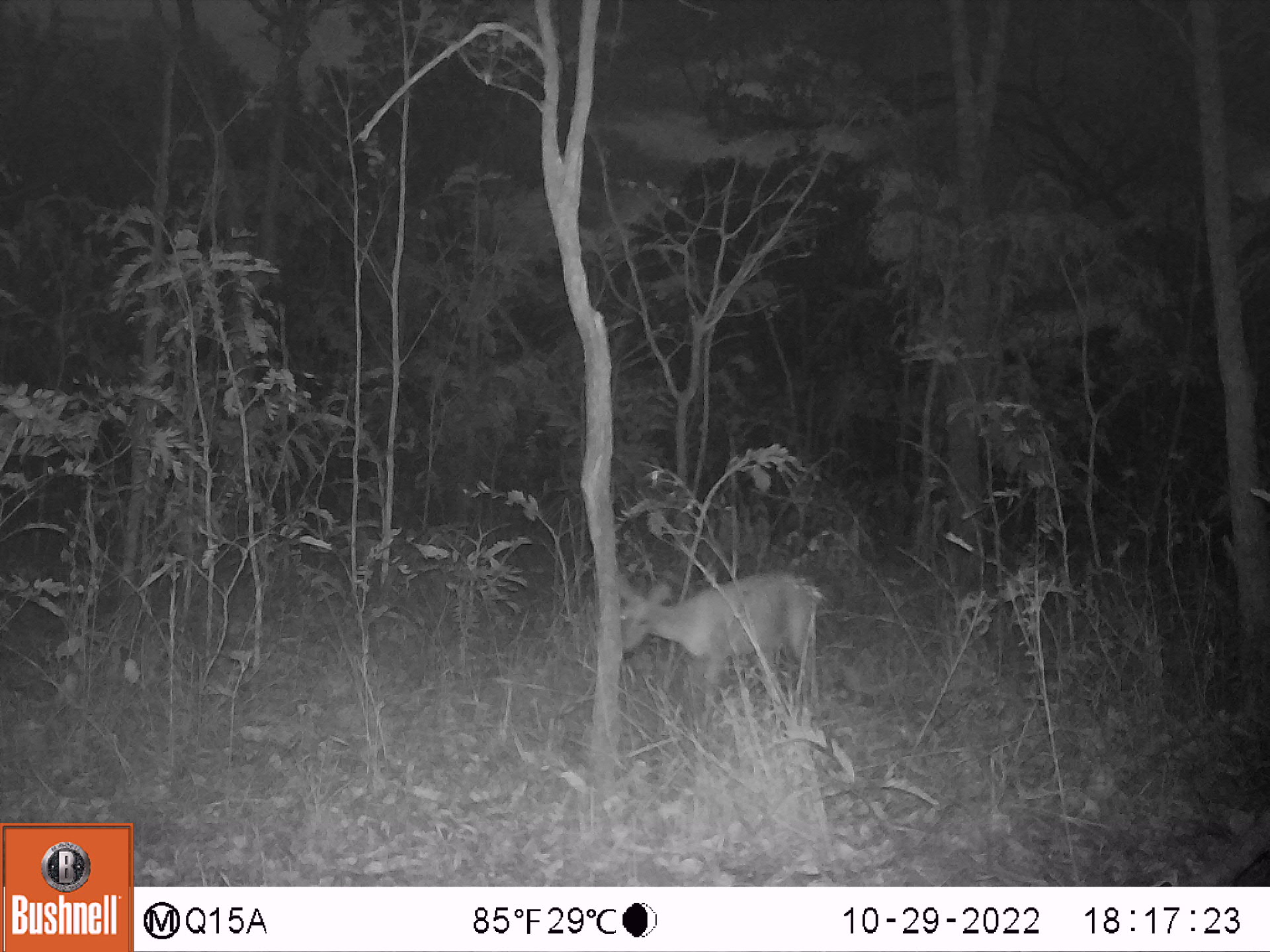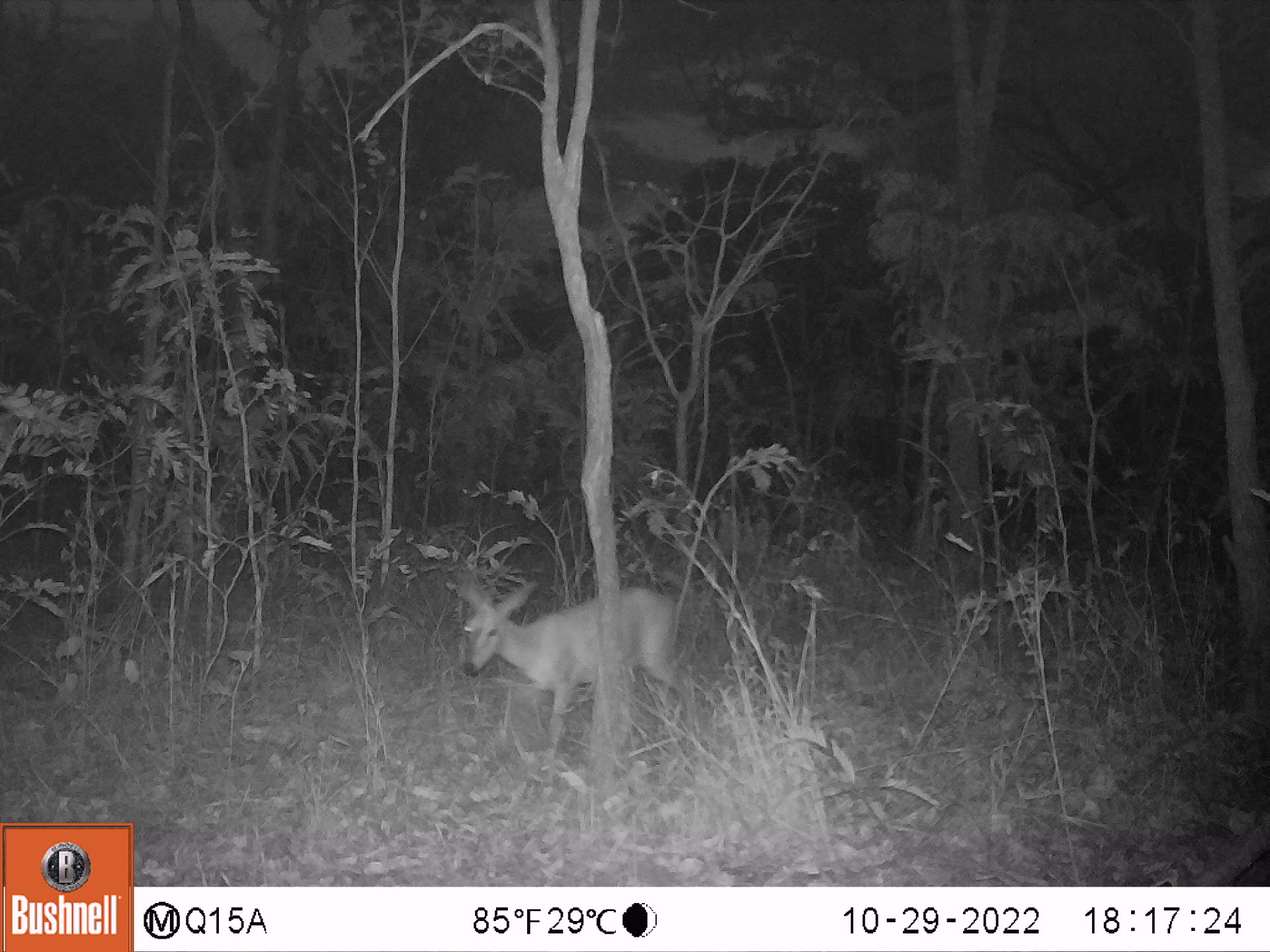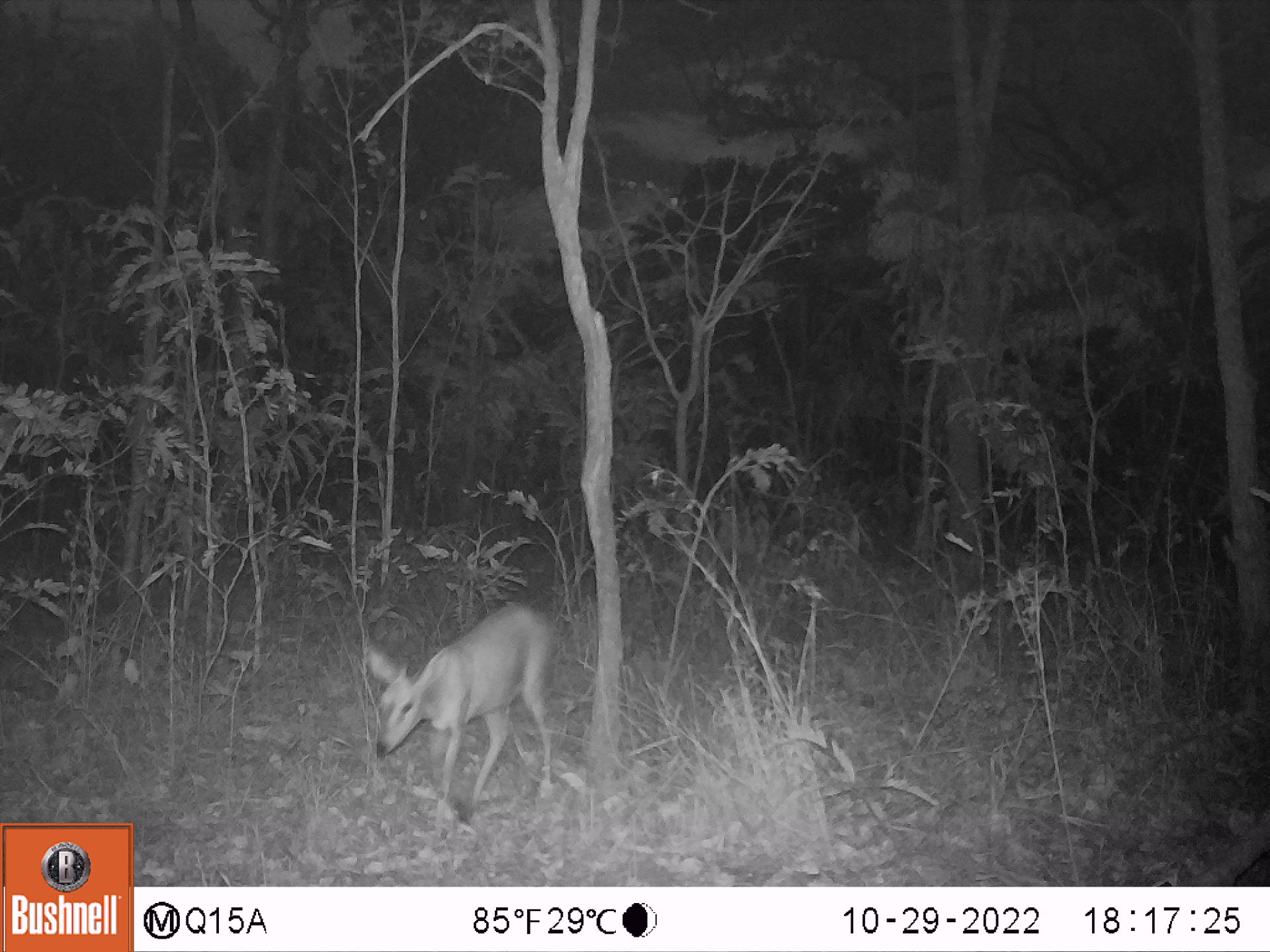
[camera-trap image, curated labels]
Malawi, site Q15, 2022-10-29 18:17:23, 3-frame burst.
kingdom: Animalia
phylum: Chordata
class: Mammalia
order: Artiodactyla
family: Bovidae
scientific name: Antilopinae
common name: small antelope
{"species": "small antelope (Antilopinae)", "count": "1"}